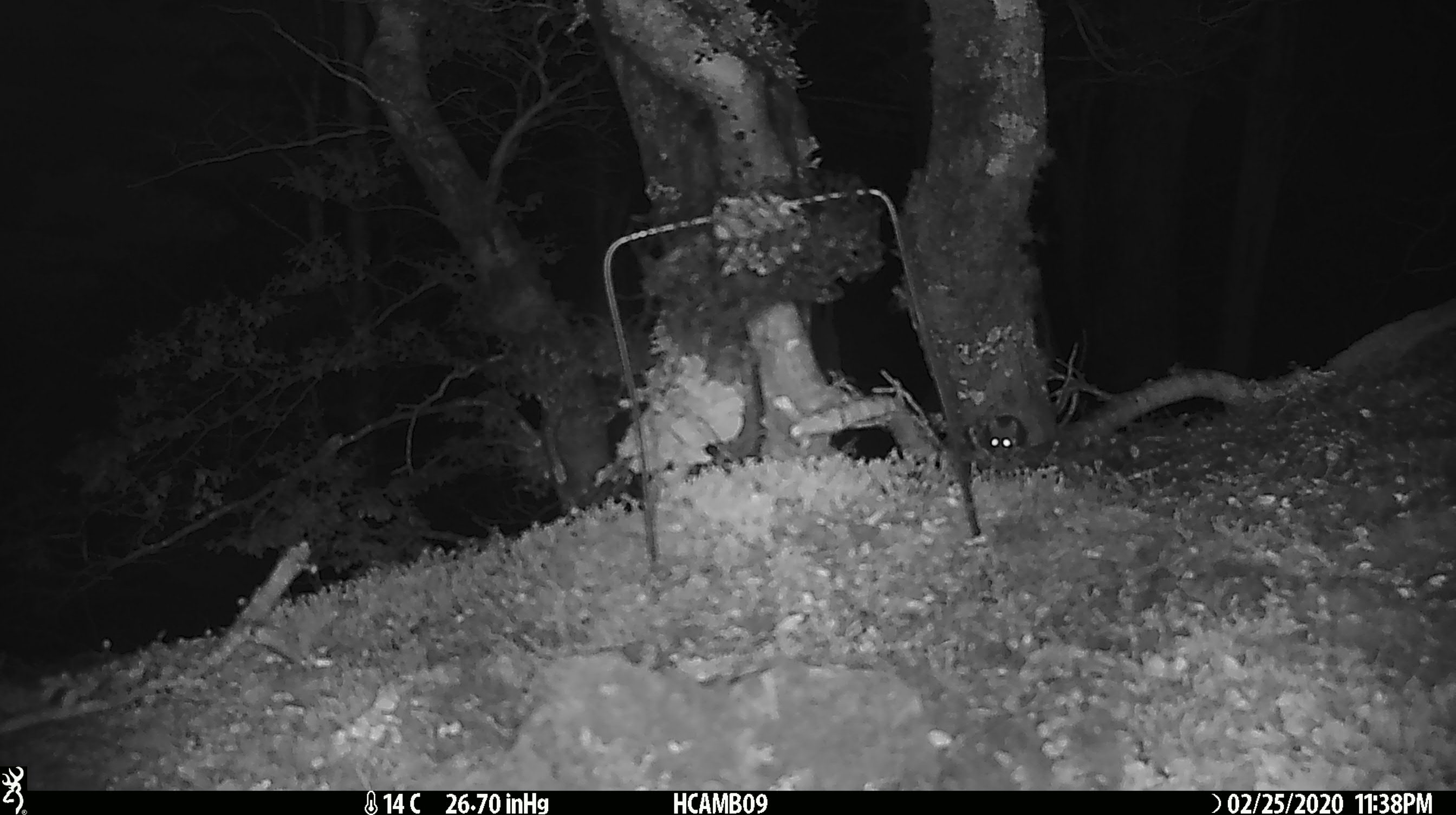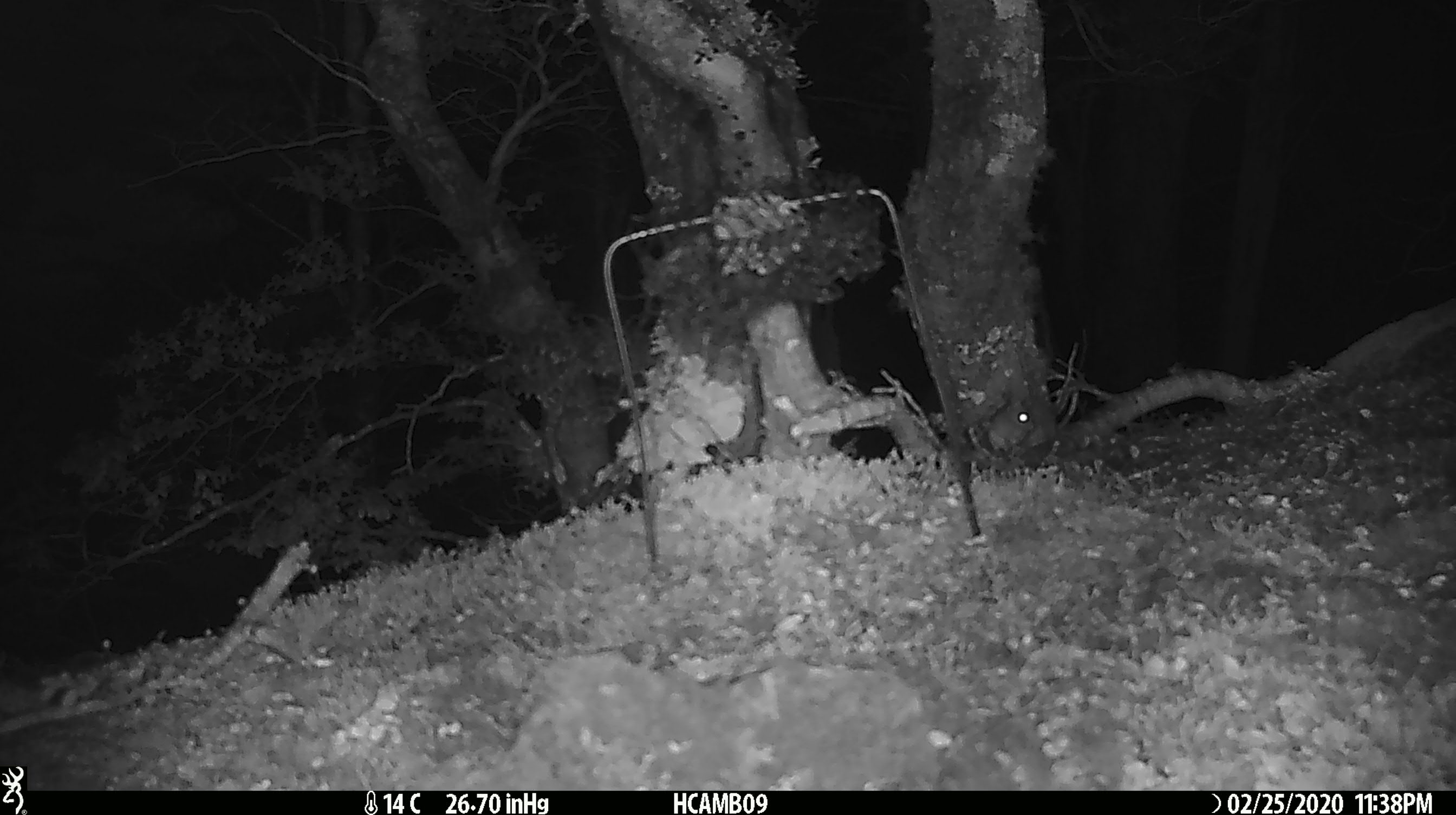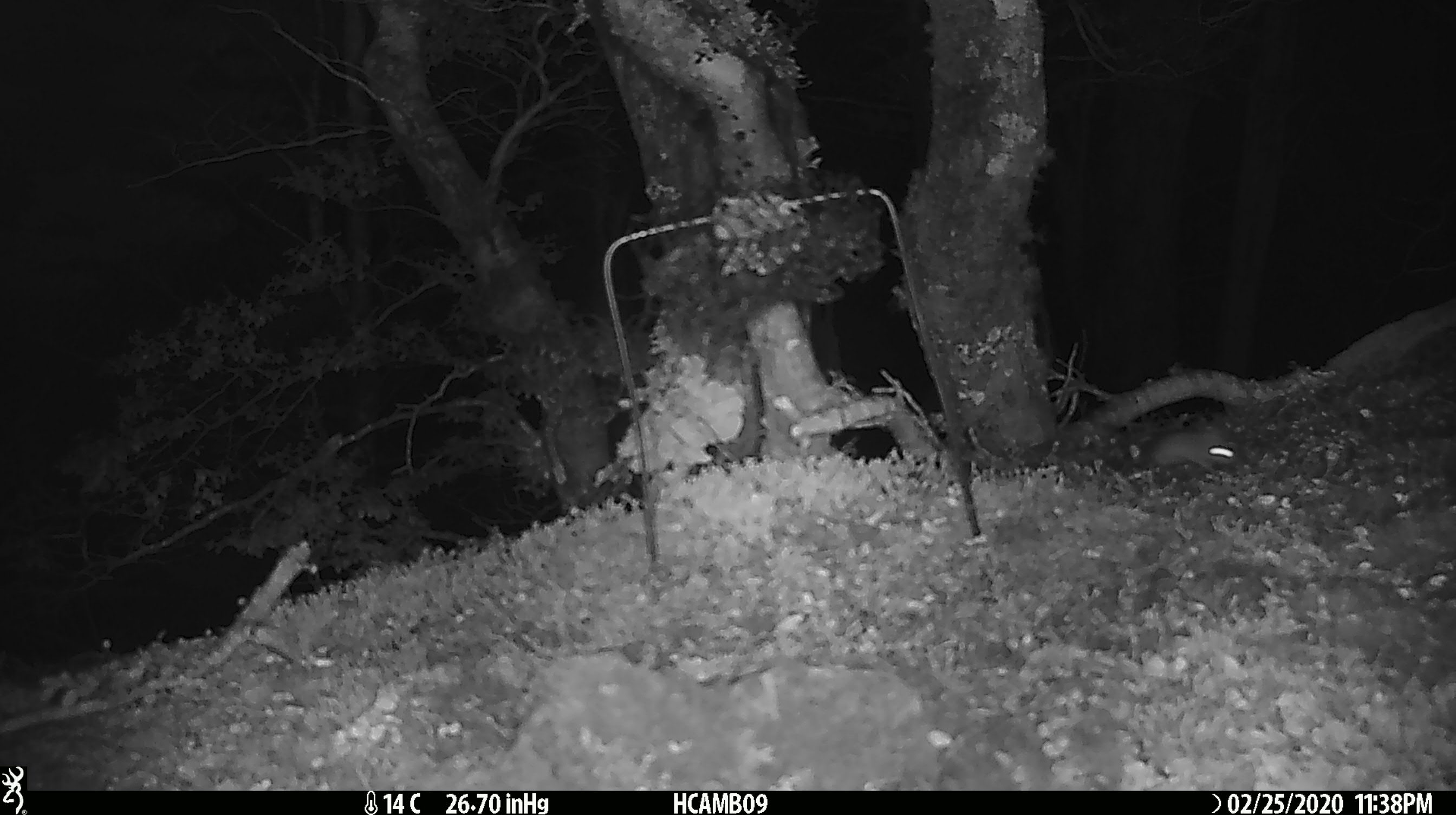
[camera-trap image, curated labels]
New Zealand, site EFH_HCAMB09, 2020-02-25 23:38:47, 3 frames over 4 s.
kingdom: Animalia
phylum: Chordata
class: Mammalia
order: Rodentia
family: Muridae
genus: Mus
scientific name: Mus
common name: mouse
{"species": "mouse (Mus)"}